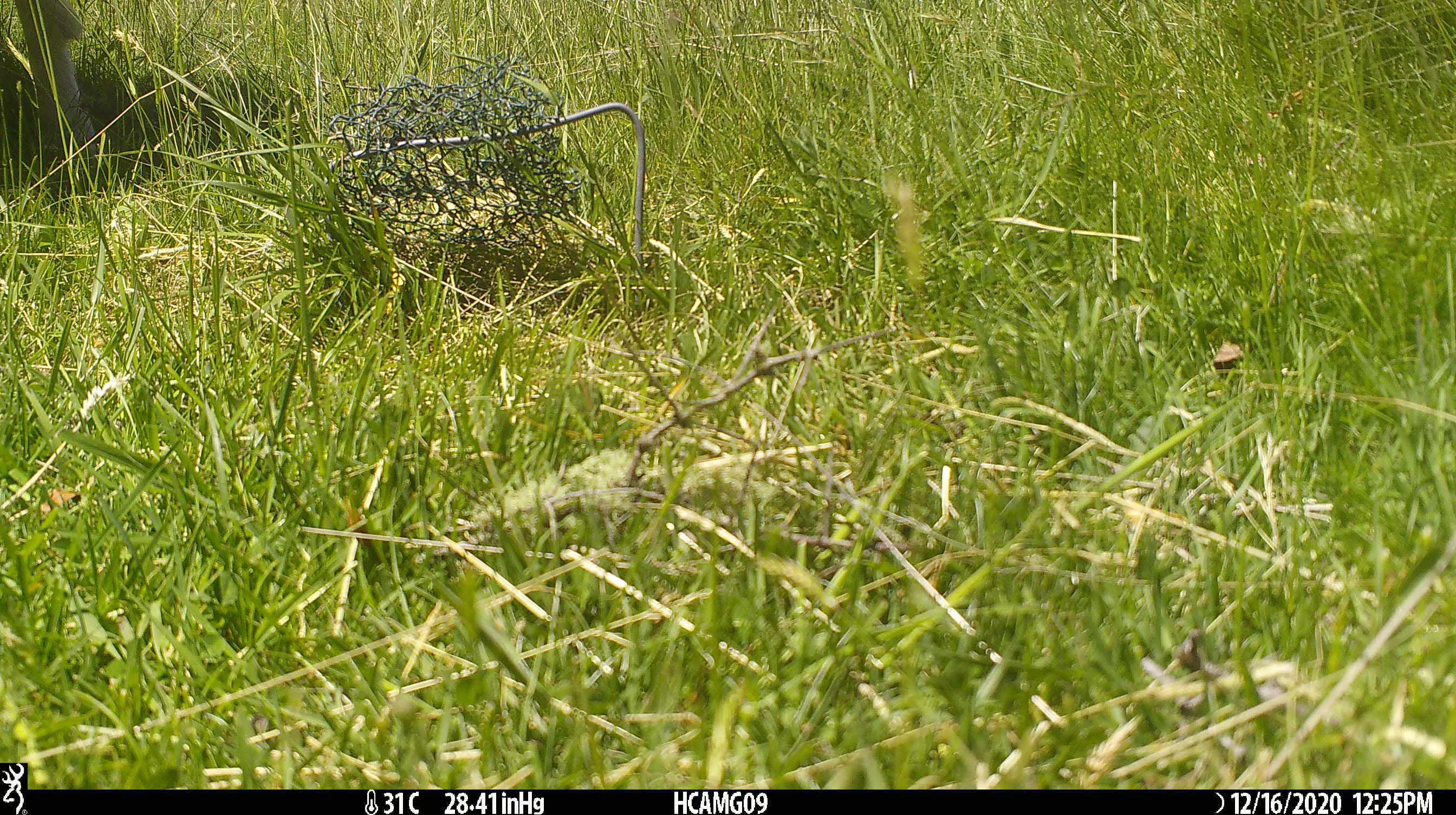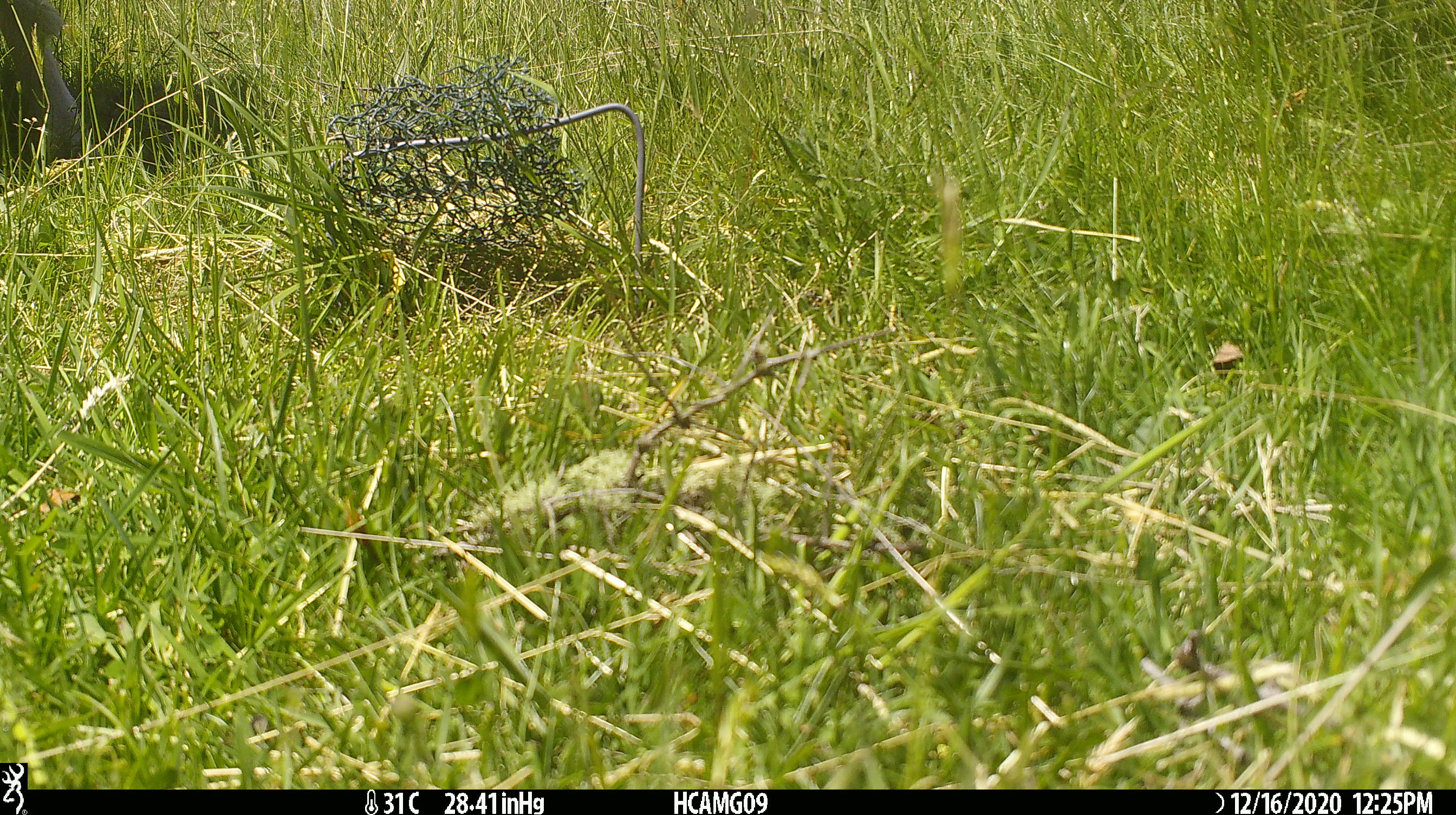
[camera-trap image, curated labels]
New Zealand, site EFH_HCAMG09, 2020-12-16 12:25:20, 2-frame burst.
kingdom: Animalia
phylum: Chordata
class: Mammalia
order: Artiodactyla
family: Bovidae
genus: Ovis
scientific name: Ovis aries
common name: domestic sheep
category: sheep